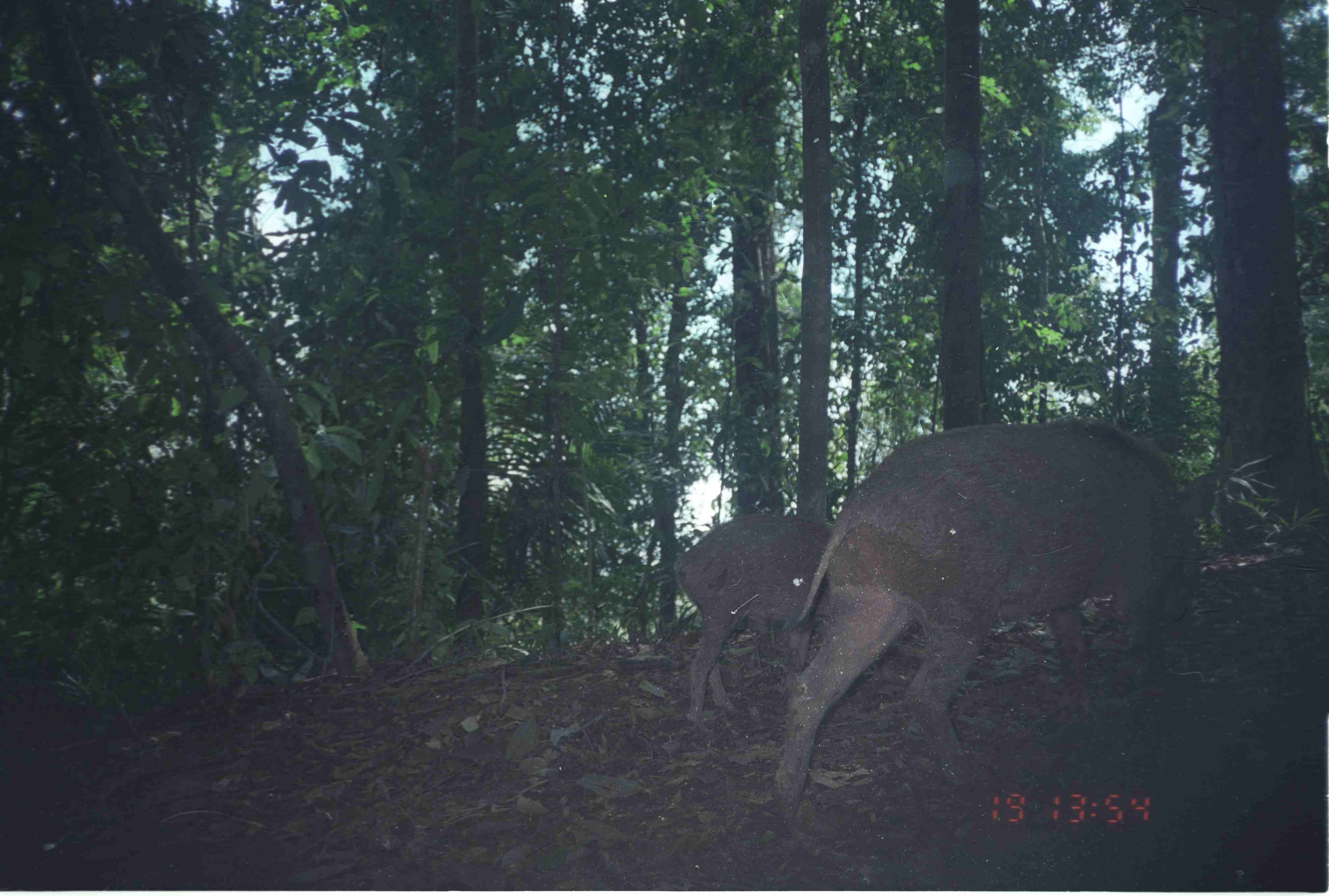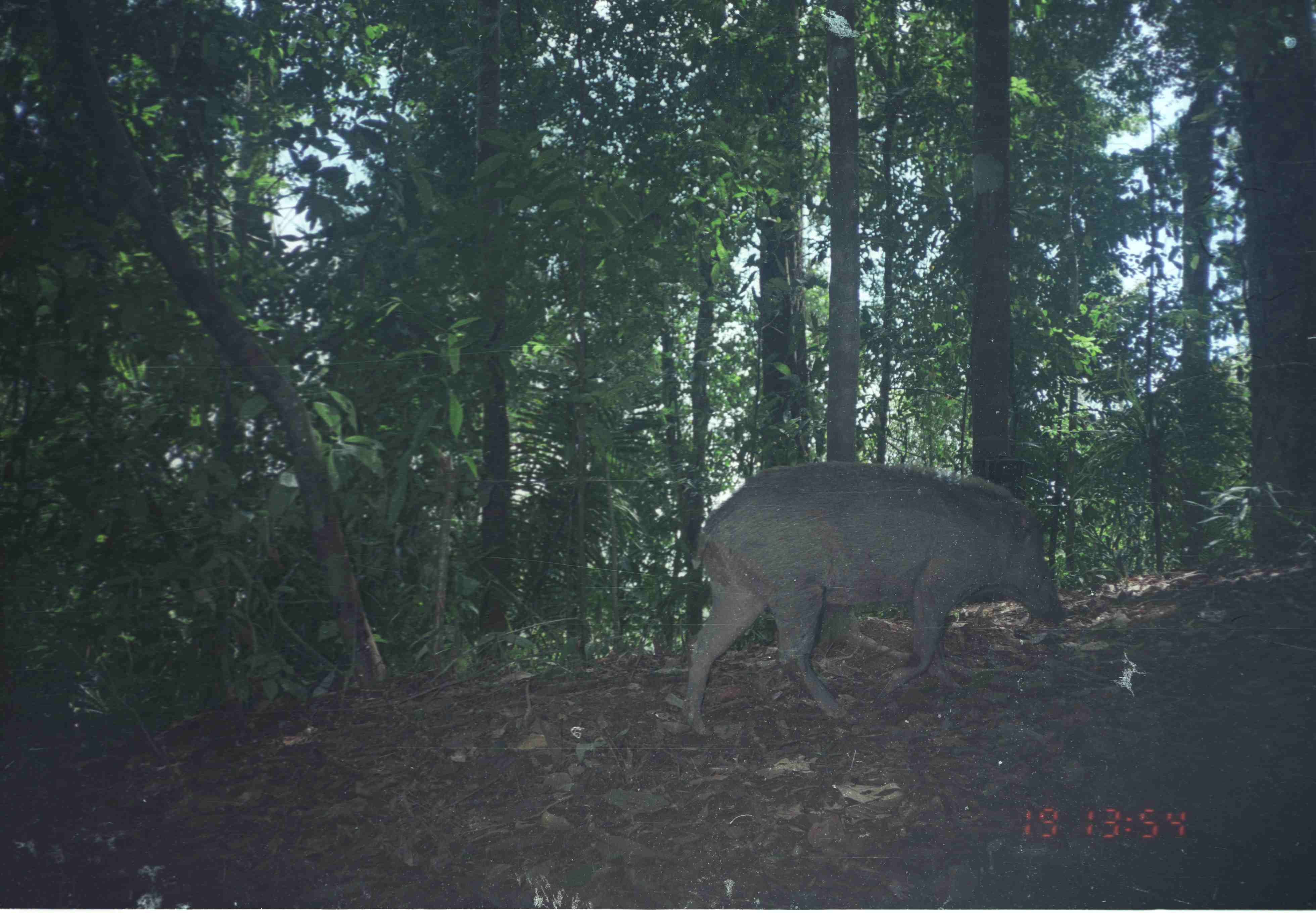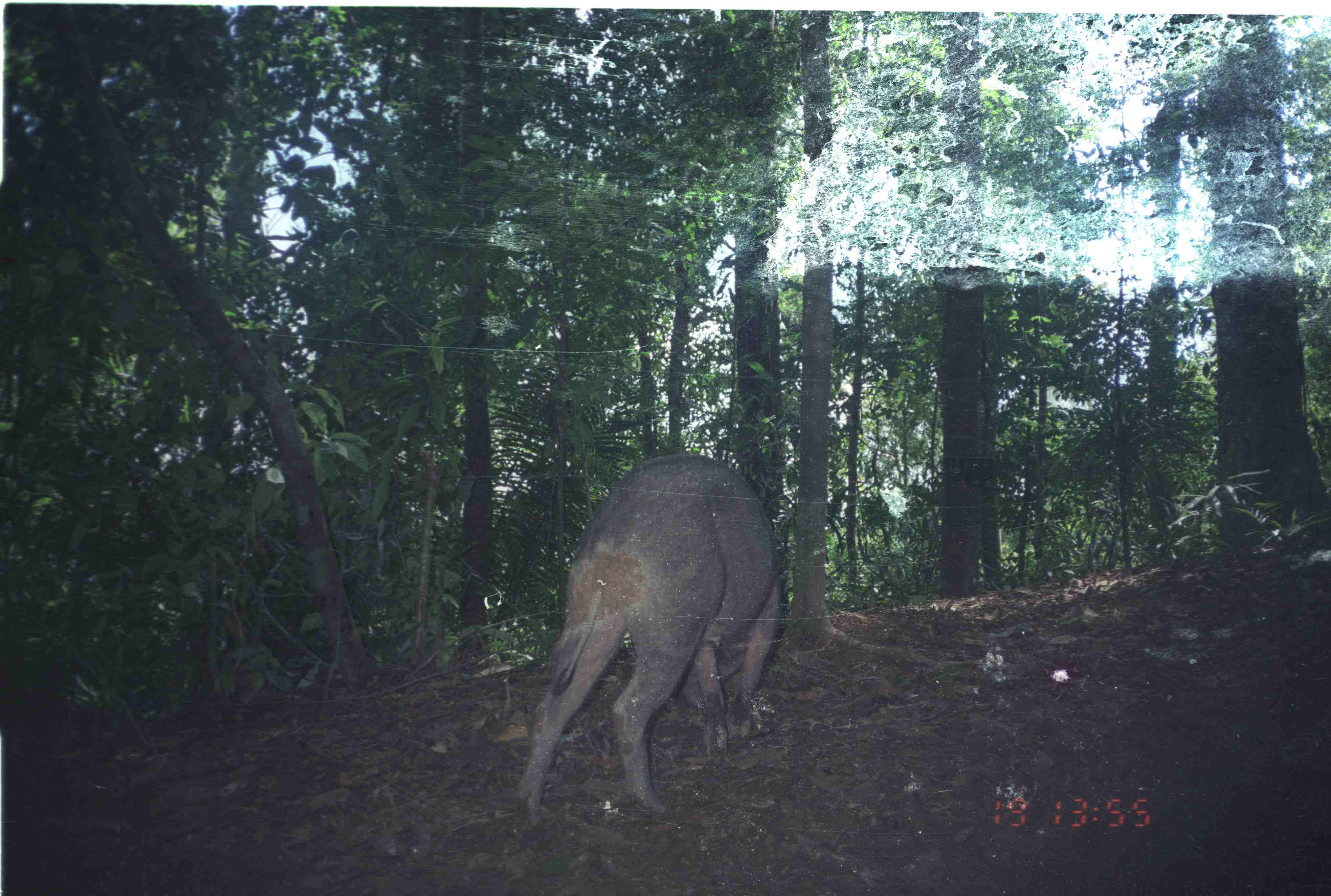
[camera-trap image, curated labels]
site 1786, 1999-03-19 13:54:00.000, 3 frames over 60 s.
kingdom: Animalia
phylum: Chordata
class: Mammalia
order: Artiodactyla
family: Suidae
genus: Sus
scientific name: Sus scrofa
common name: wild boar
Sus scrofa (wild boar), count 2.